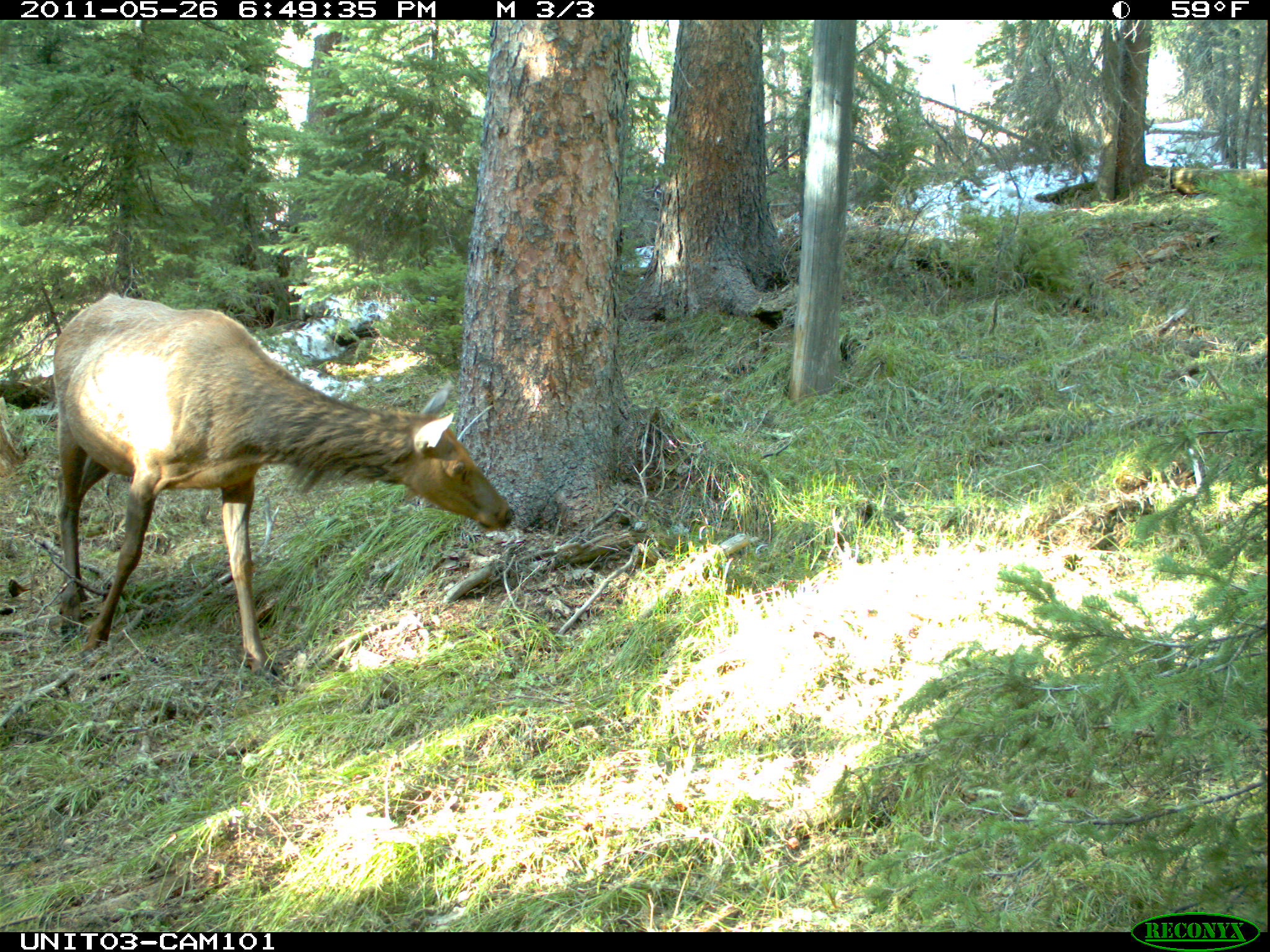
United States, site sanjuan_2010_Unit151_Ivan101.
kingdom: Animalia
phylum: Chordata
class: Mammalia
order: Artiodactyla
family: Cervidae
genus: Cervus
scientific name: Cervus elaphus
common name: red deer